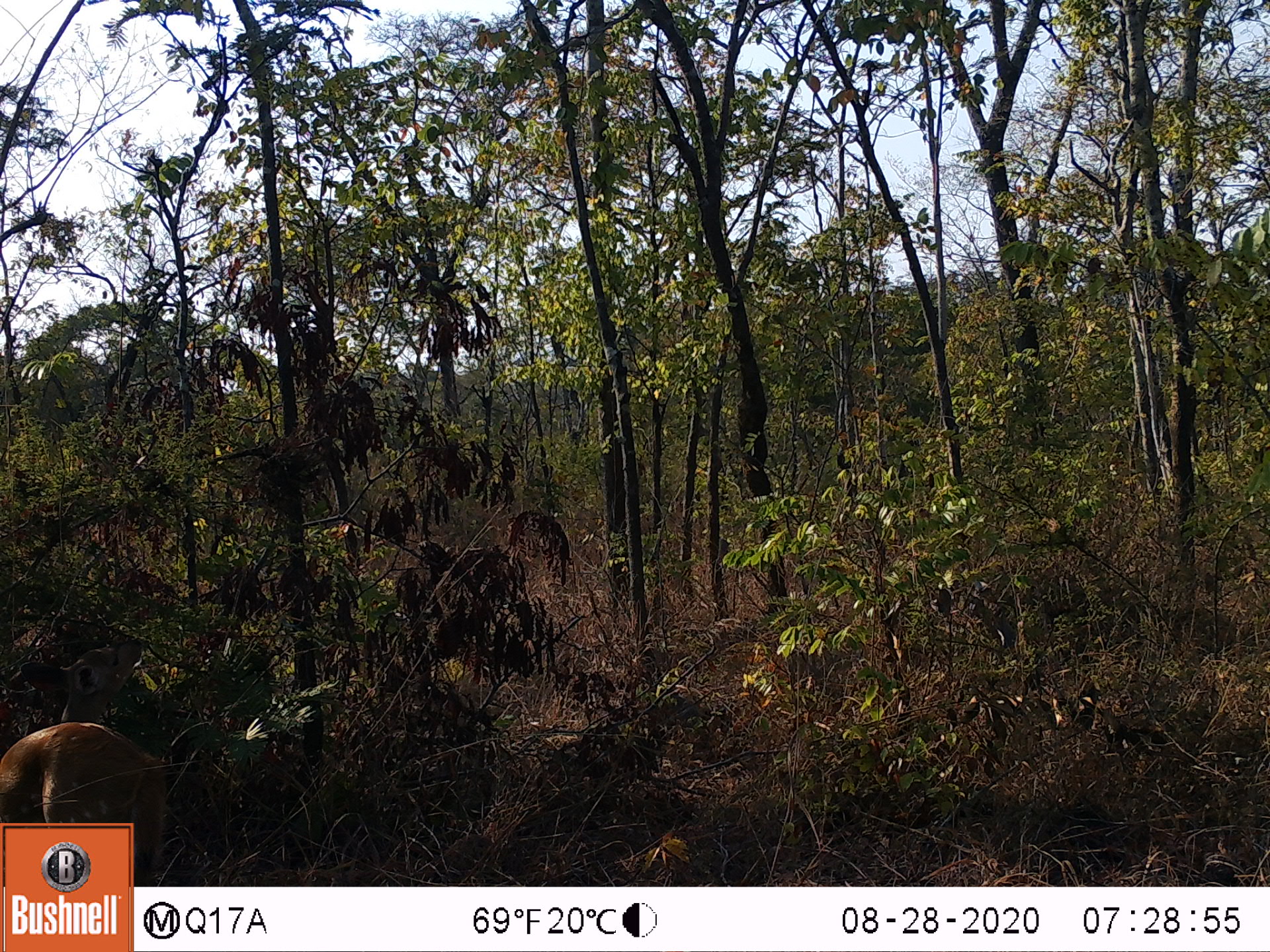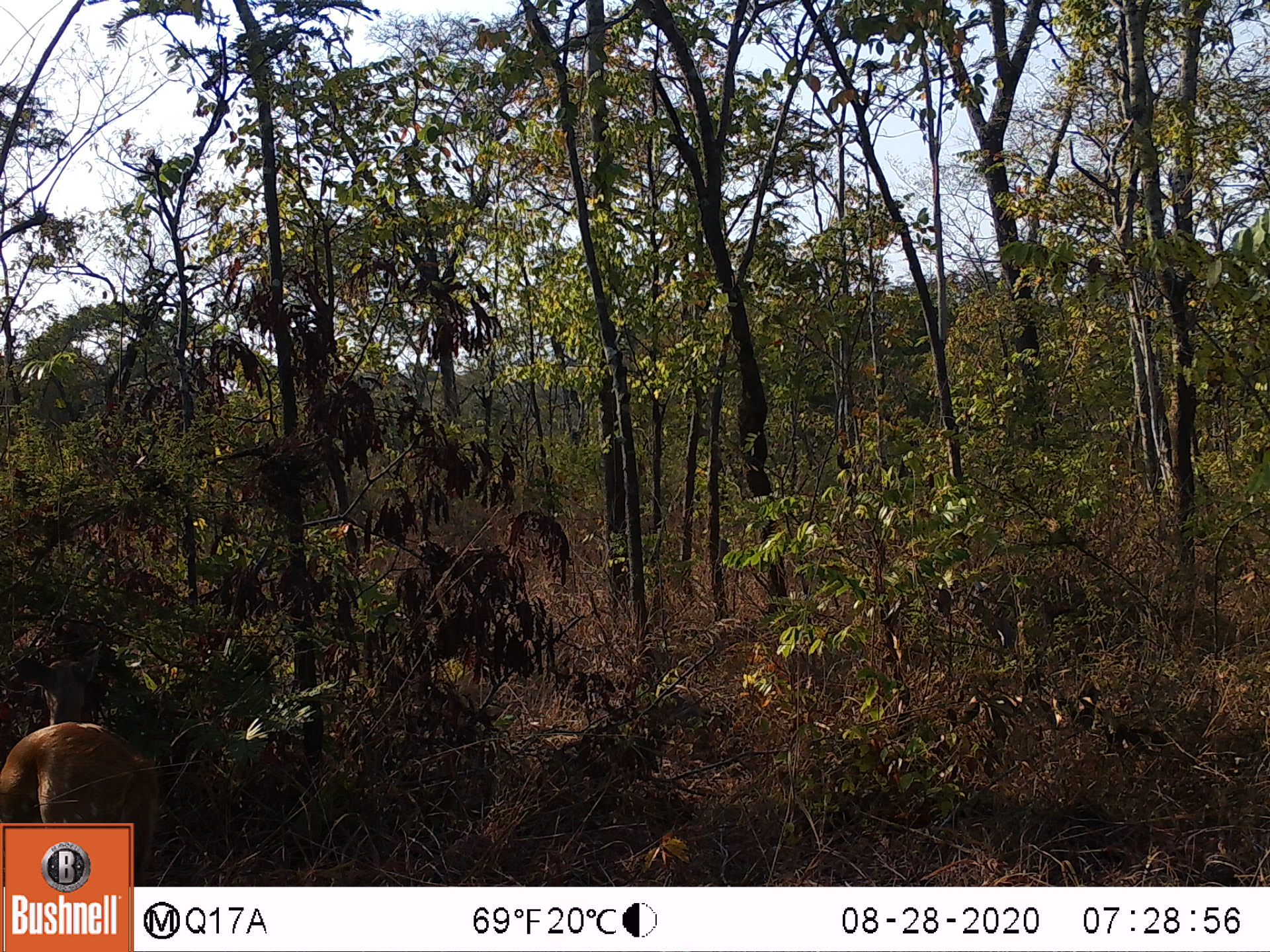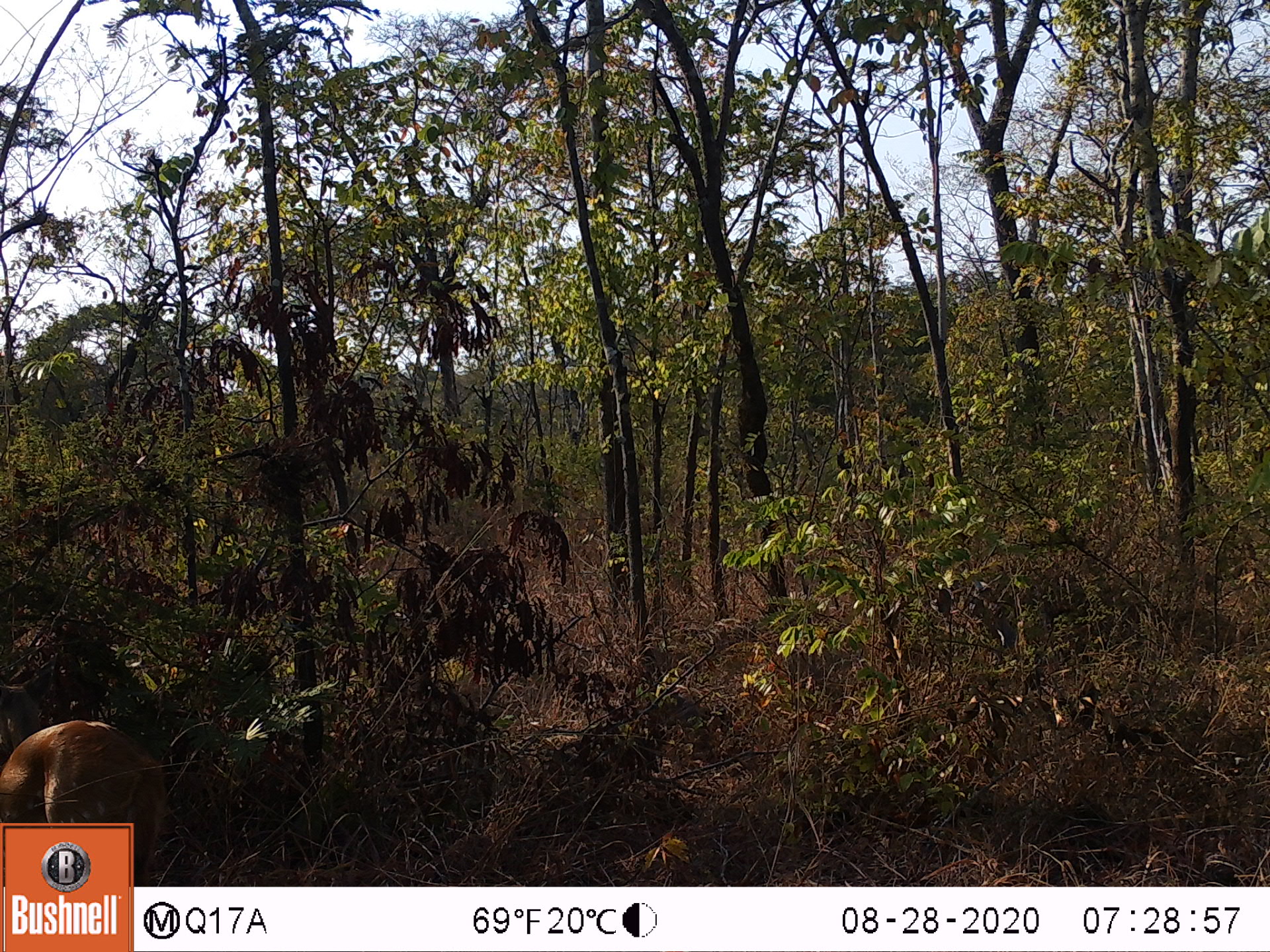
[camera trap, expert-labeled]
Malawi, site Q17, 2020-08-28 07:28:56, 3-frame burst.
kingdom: Animalia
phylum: Chordata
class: Mammalia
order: Artiodactyla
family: Bovidae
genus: Tragelaphus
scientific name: Tragelaphus sylvaticus sylvaticus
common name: cape bushbuck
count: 1